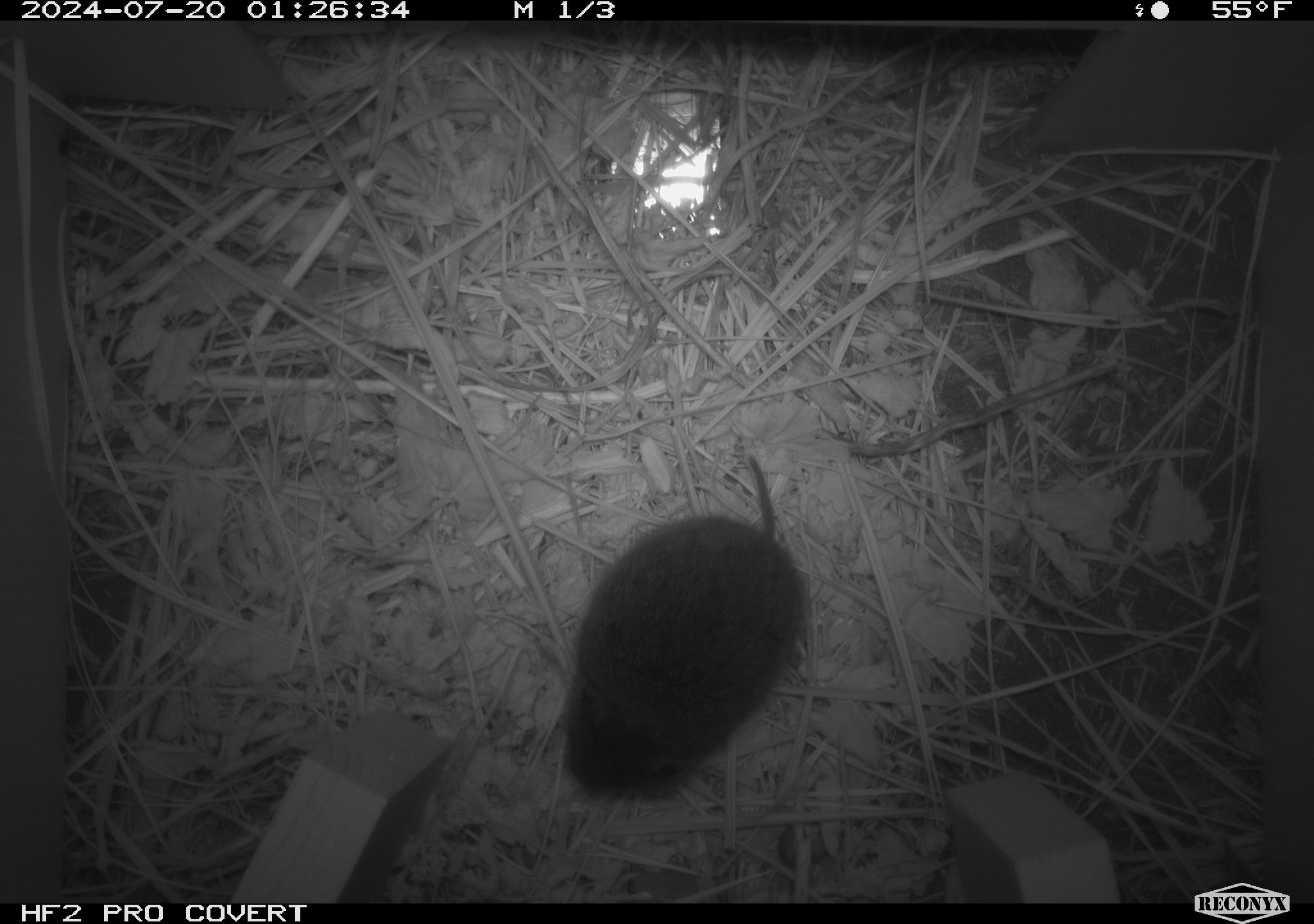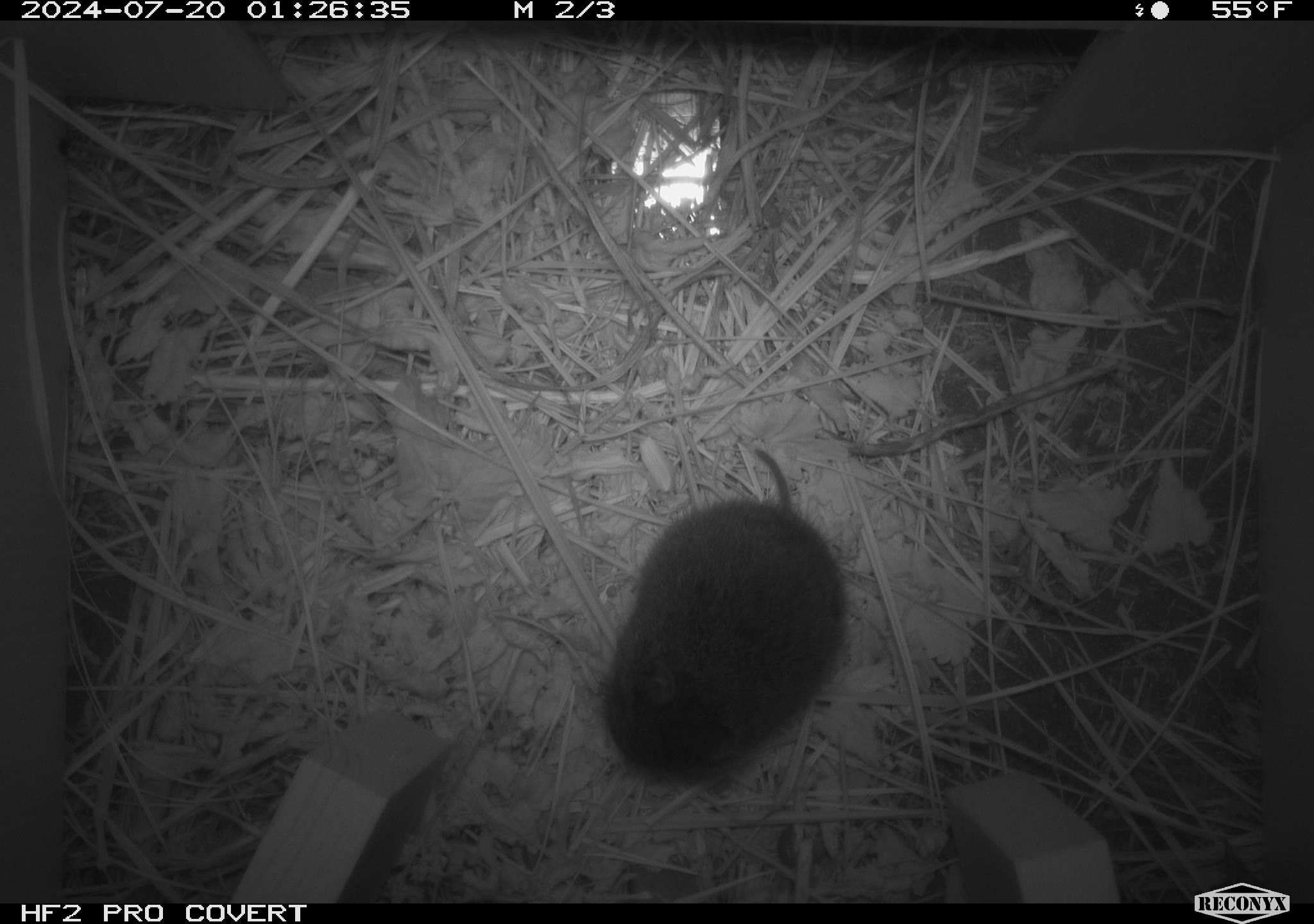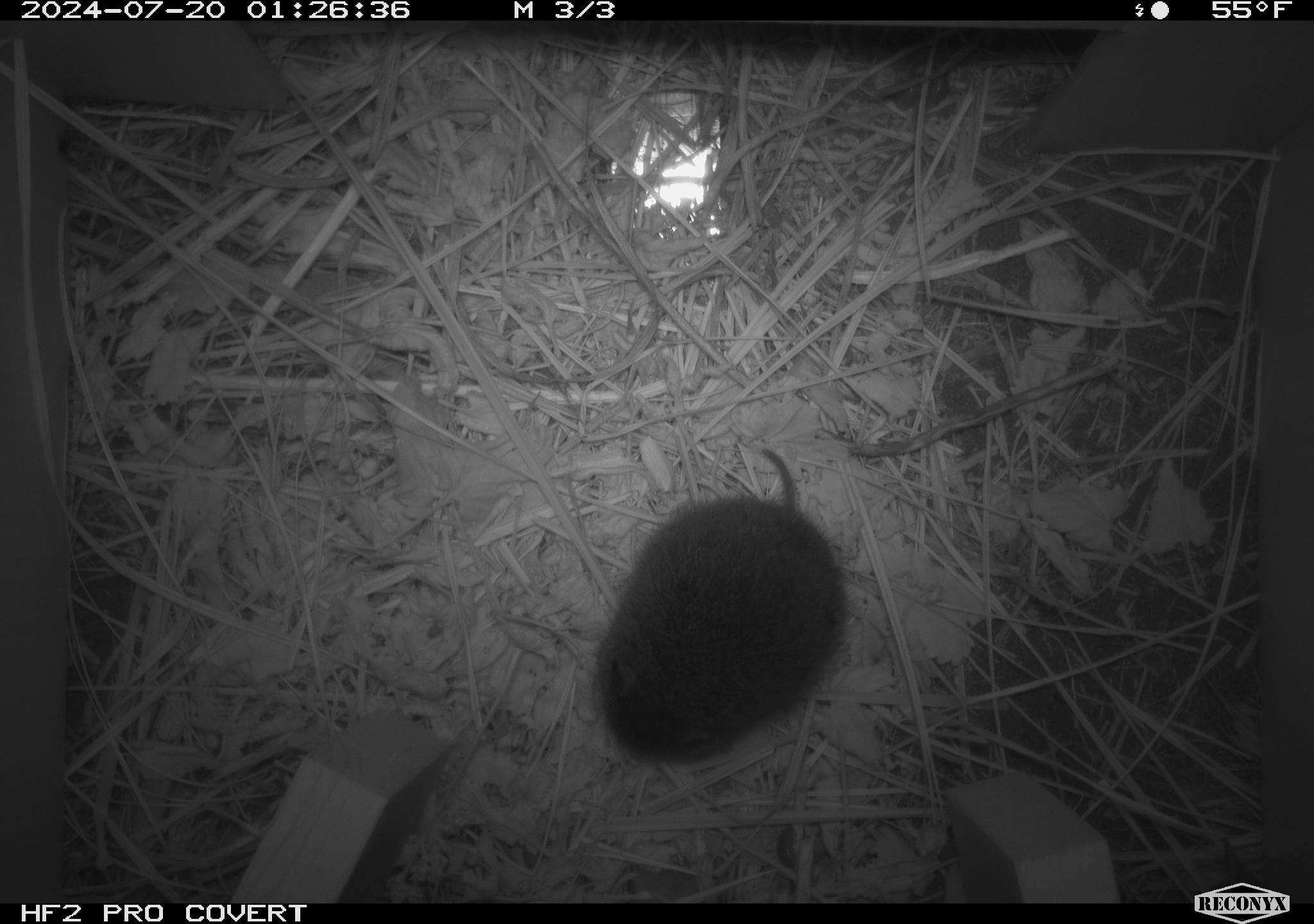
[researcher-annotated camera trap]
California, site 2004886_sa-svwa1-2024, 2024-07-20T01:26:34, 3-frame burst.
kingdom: Animalia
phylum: Chordata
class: Mammalia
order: Rodentia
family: Cricetidae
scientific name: Arvicolinae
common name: voles, lemmings, and muskrats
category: arvicolinae subfamily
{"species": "arvicolinae subfamily (voles, lemmings, and muskrats) (Arvicolinae)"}